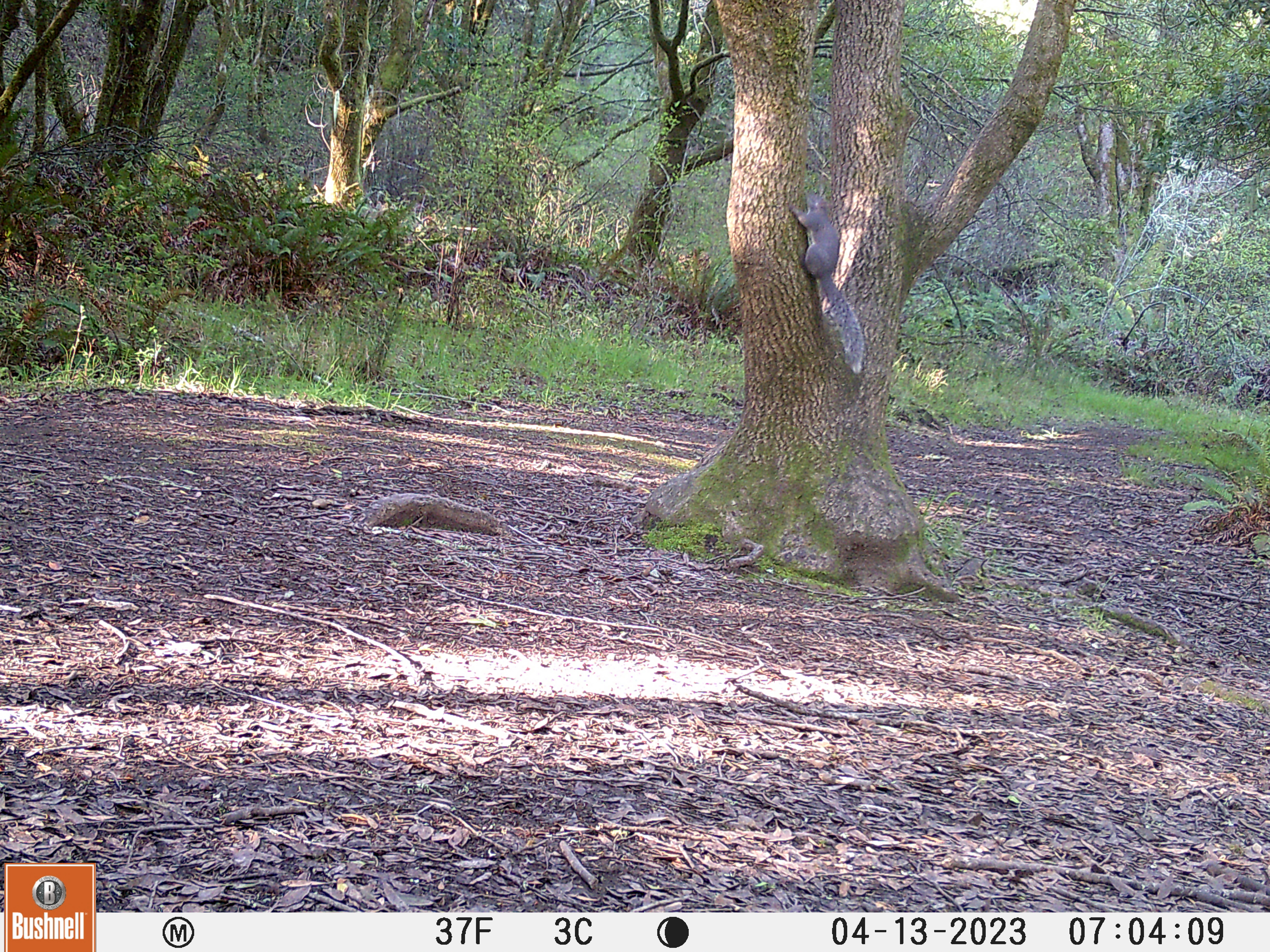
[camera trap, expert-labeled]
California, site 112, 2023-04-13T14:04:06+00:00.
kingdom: Animalia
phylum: Chordata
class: Mammalia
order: Rodentia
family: Sciuridae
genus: Sciurus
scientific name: Sciurus griseus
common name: western gray squirrel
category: western grey squirrel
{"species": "western grey squirrel (western gray squirrel) (Sciurus griseus)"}